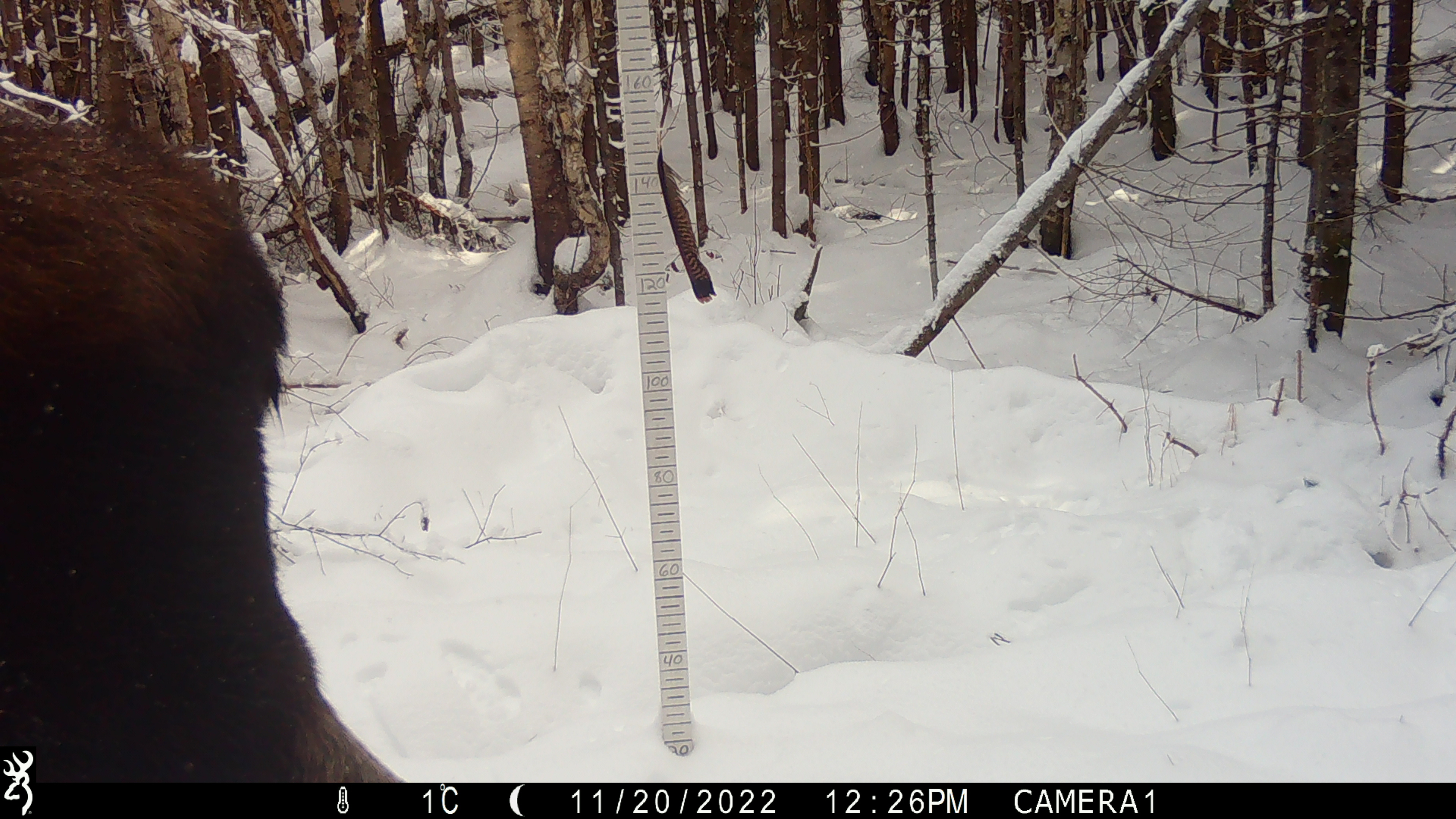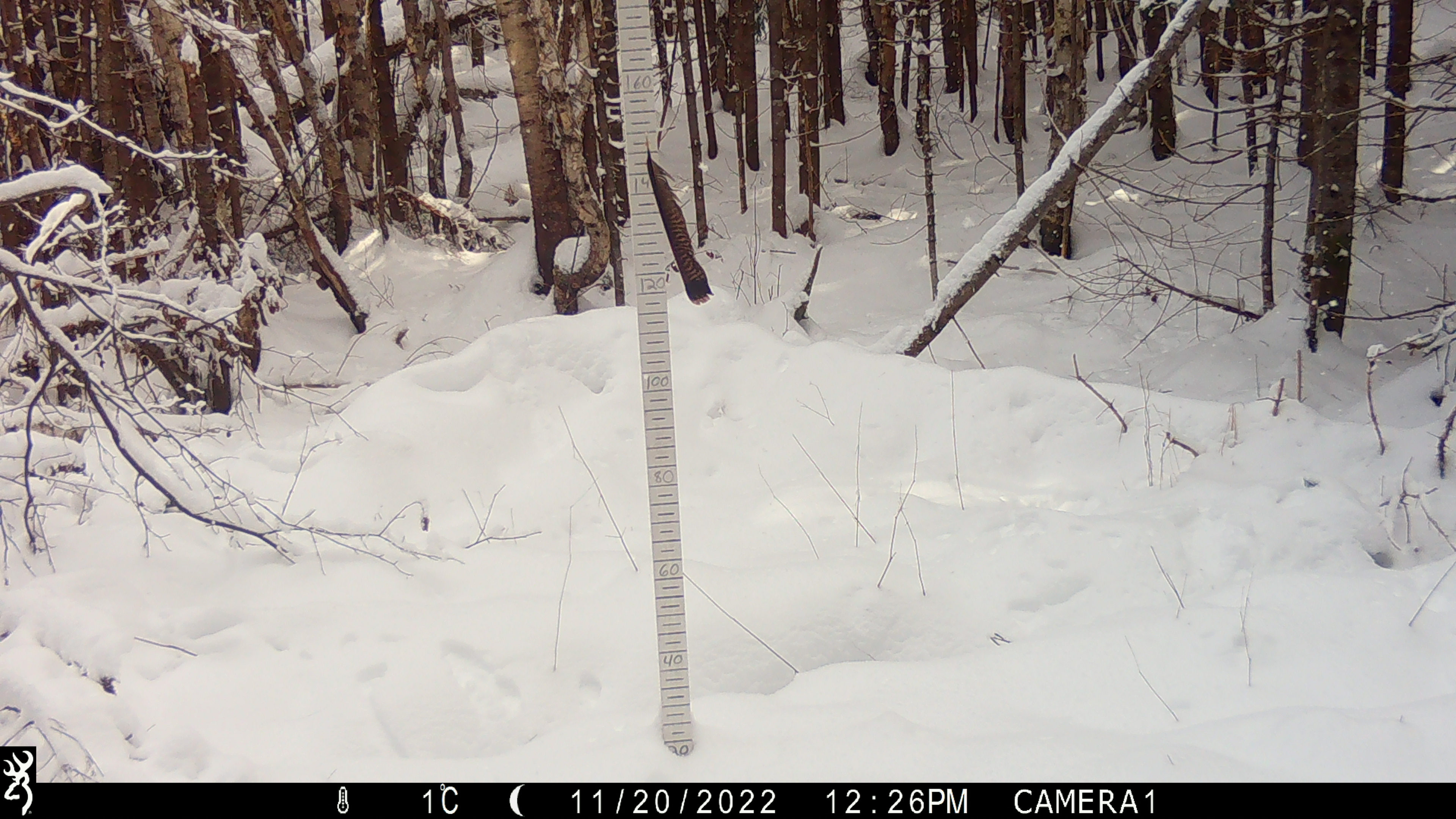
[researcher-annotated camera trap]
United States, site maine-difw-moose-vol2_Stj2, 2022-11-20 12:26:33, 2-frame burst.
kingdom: Animalia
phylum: Chordata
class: Mammalia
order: Artiodactyla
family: Cervidae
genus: Alces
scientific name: Alces alces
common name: moose